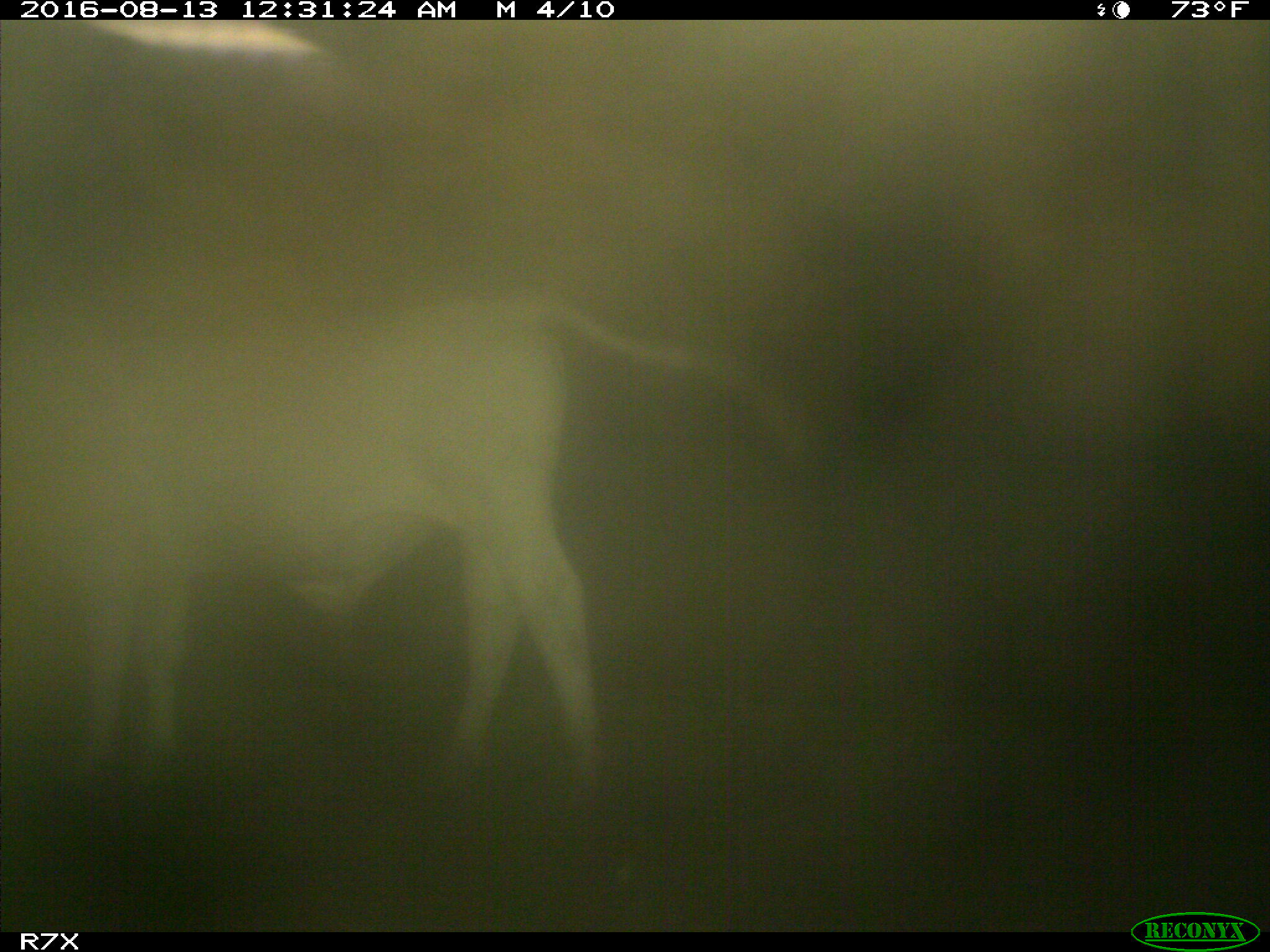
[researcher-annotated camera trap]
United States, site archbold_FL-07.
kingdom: Animalia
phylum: Chordata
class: Mammalia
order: Artiodactyla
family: Bovidae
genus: Bos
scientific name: Bos taurus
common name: domestic cow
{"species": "Bos taurus (domestic cow)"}